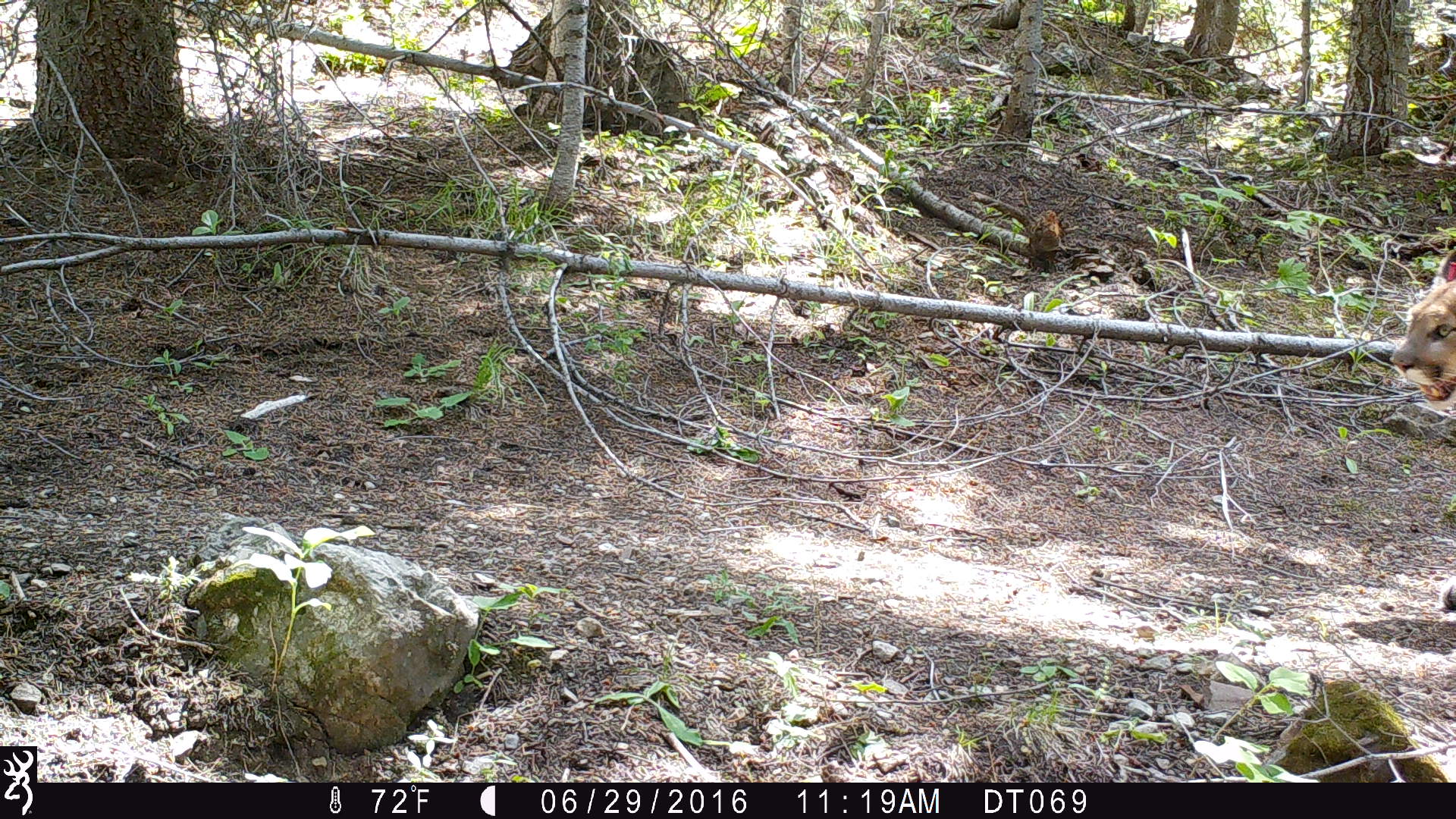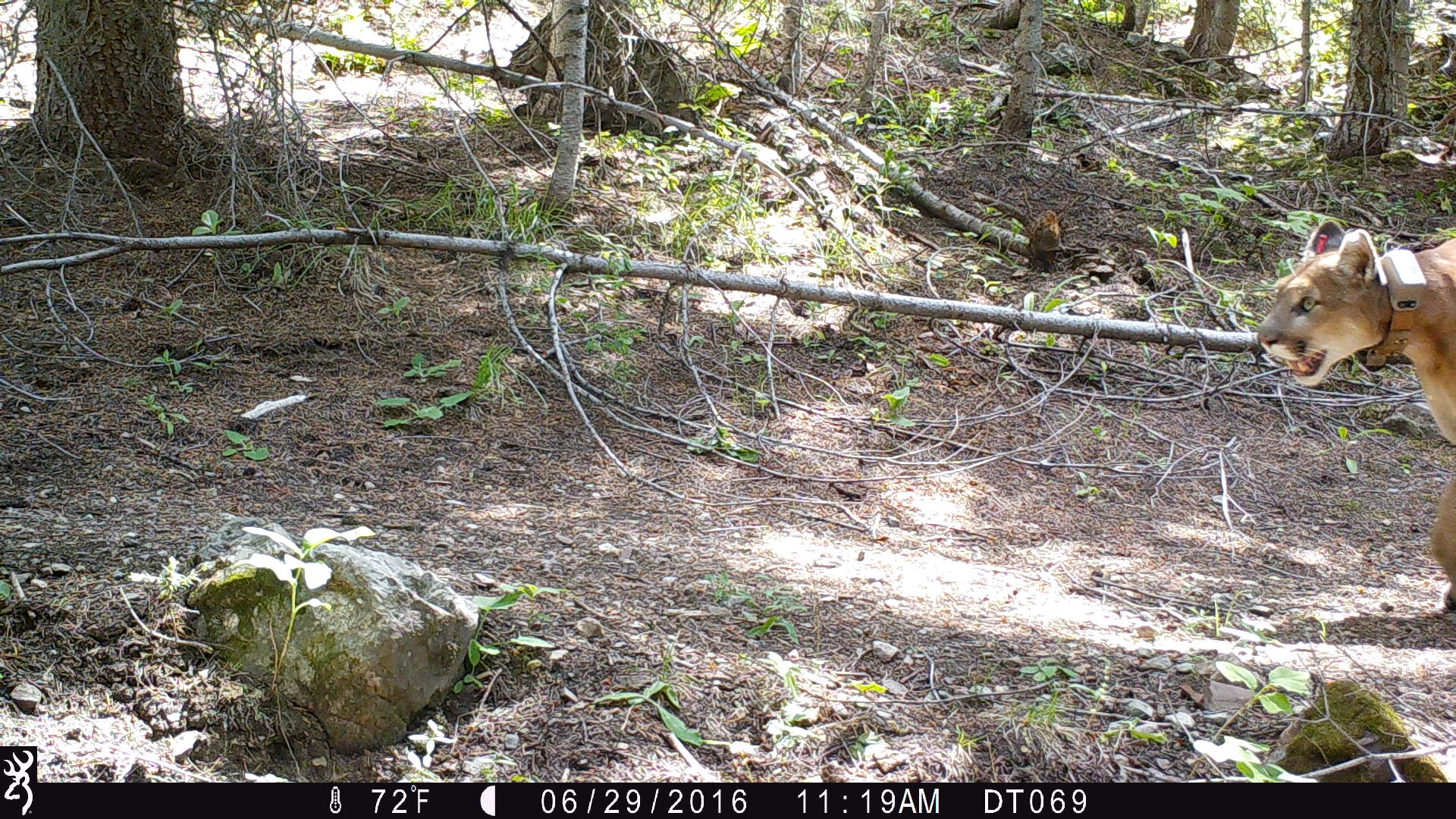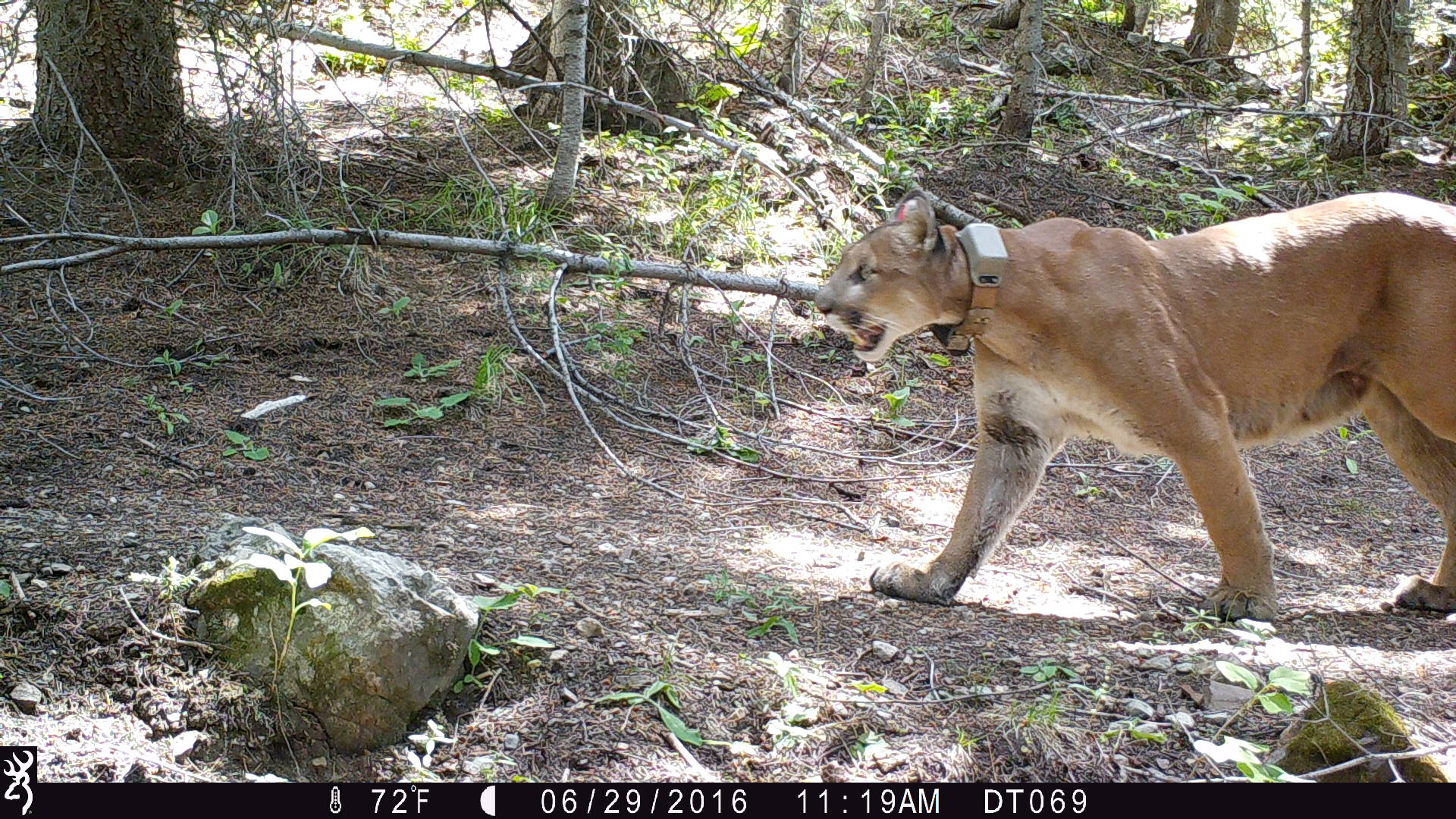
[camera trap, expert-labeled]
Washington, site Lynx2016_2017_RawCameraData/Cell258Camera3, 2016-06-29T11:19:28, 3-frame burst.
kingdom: Animalia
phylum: Chordata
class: Mammalia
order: Carnivora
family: Felidae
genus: Puma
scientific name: Puma concolor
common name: mountain lion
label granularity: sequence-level